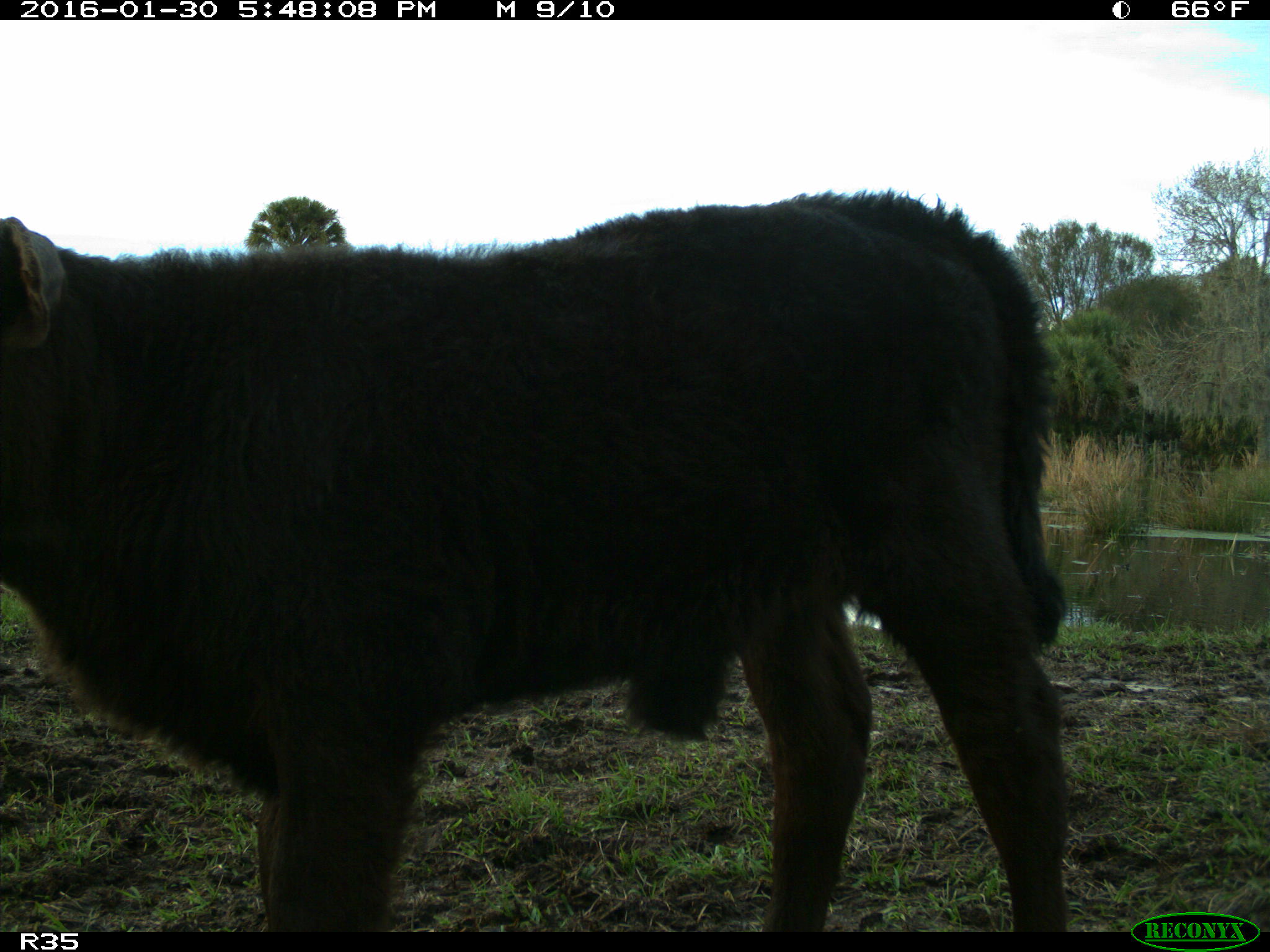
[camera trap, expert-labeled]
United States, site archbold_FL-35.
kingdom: Animalia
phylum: Chordata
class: Mammalia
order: Artiodactyla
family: Bovidae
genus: Bos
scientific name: Bos taurus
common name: domestic cow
Bos taurus (domestic cow).